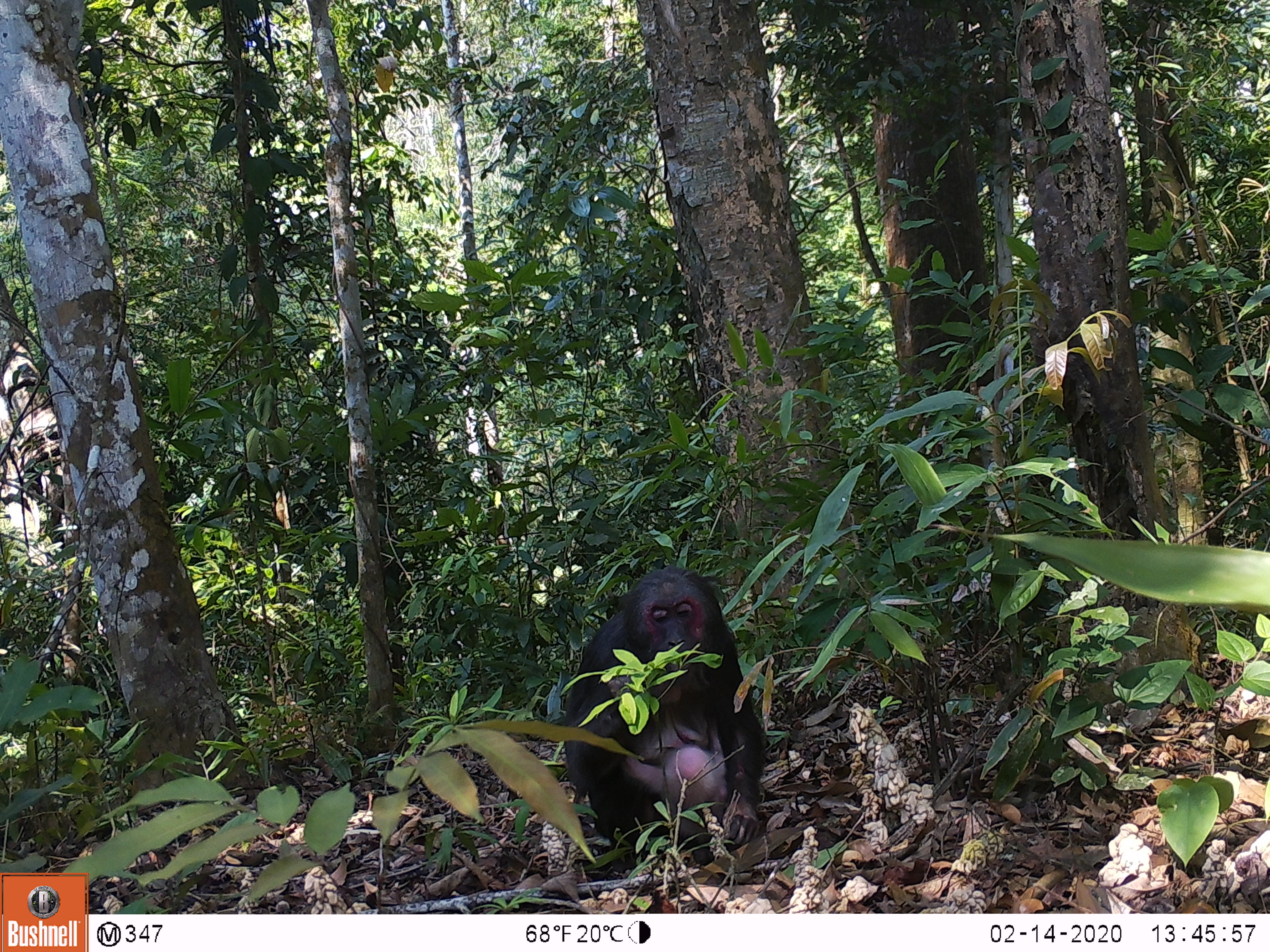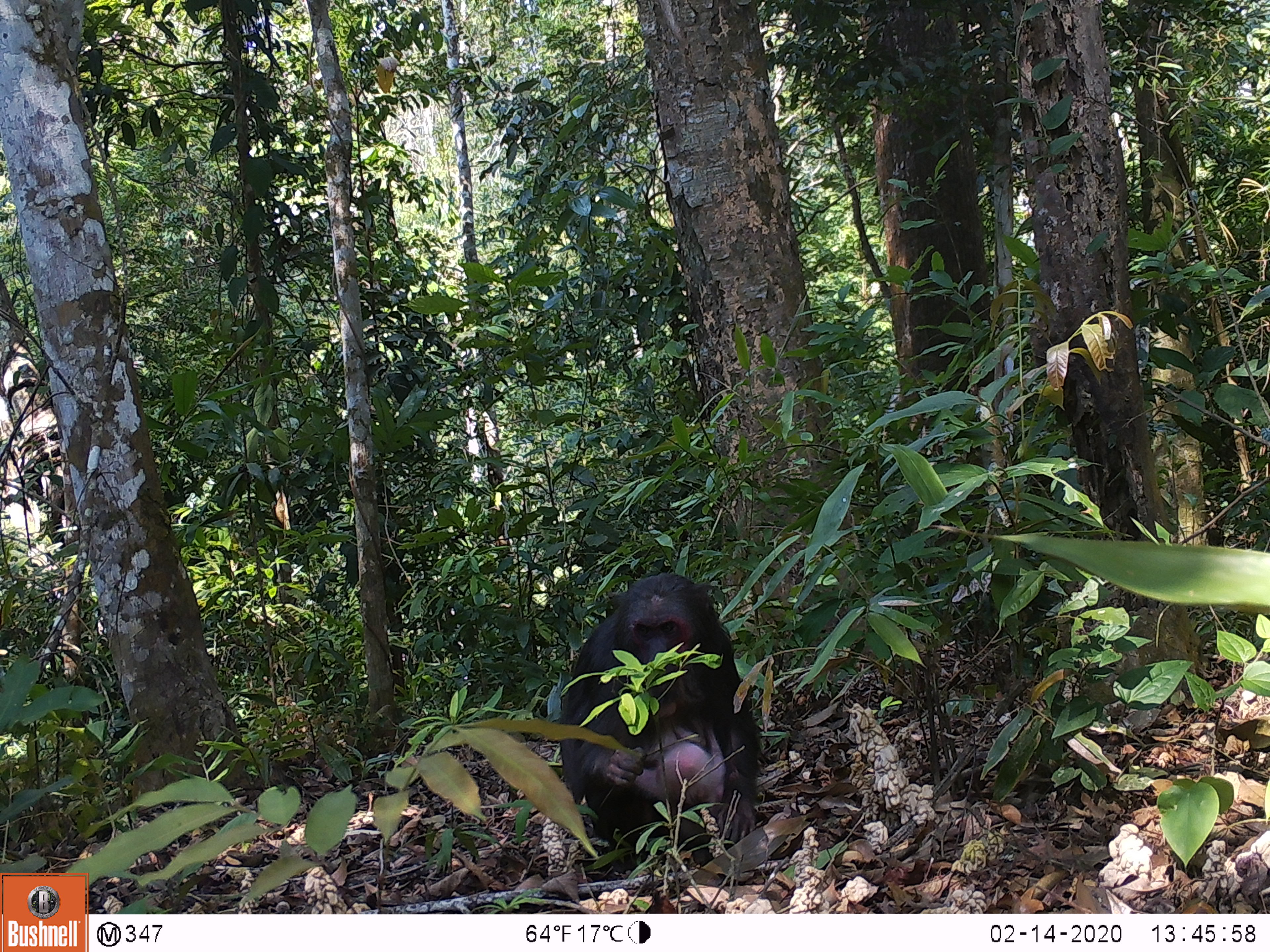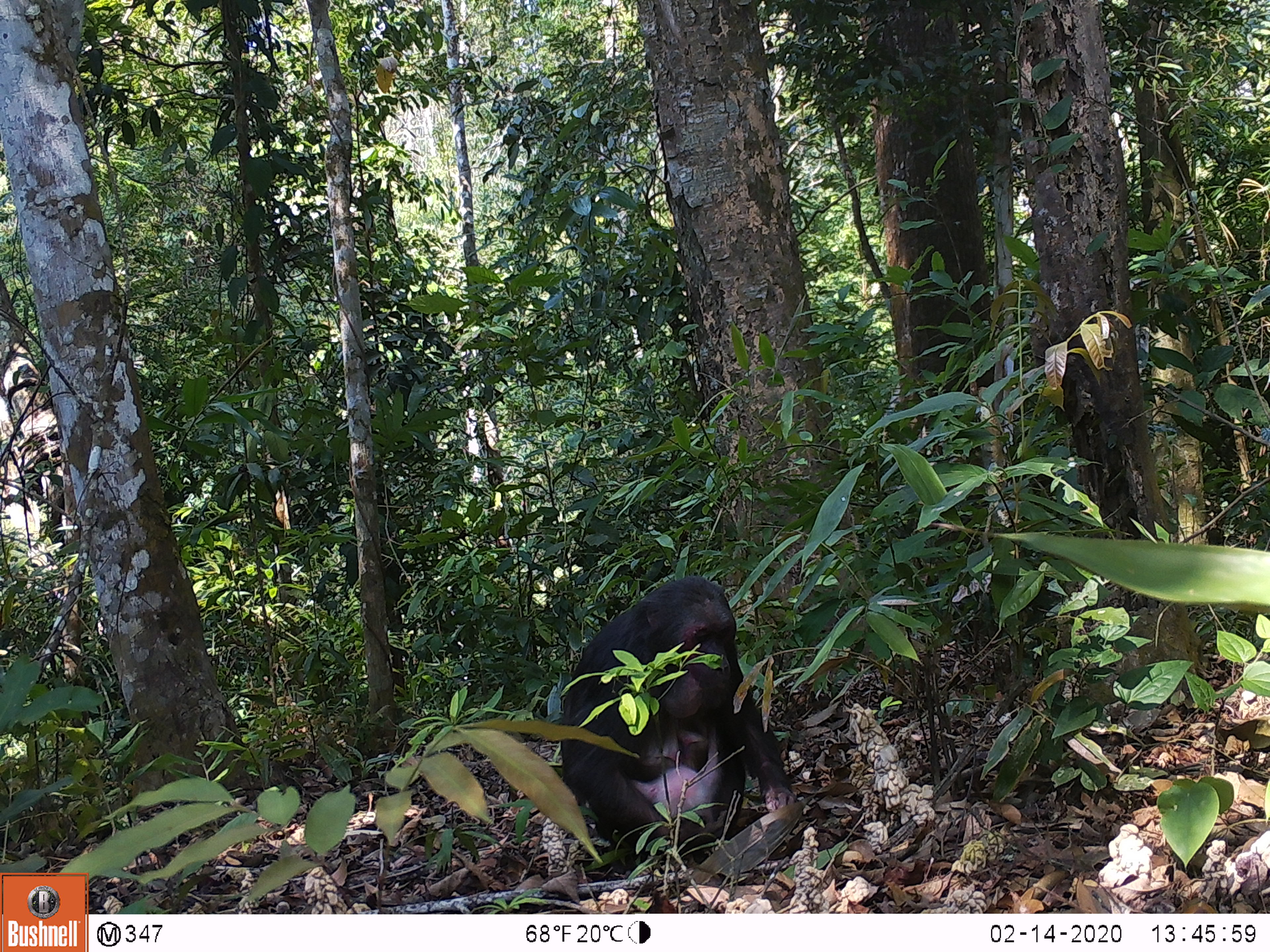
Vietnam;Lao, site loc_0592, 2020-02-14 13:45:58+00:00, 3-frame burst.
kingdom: Animalia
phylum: Chordata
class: Mammalia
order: Primates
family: Cercopithecidae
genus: Macaca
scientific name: Macaca arctoides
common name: stump-tailed macaque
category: stump tailed macaque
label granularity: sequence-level